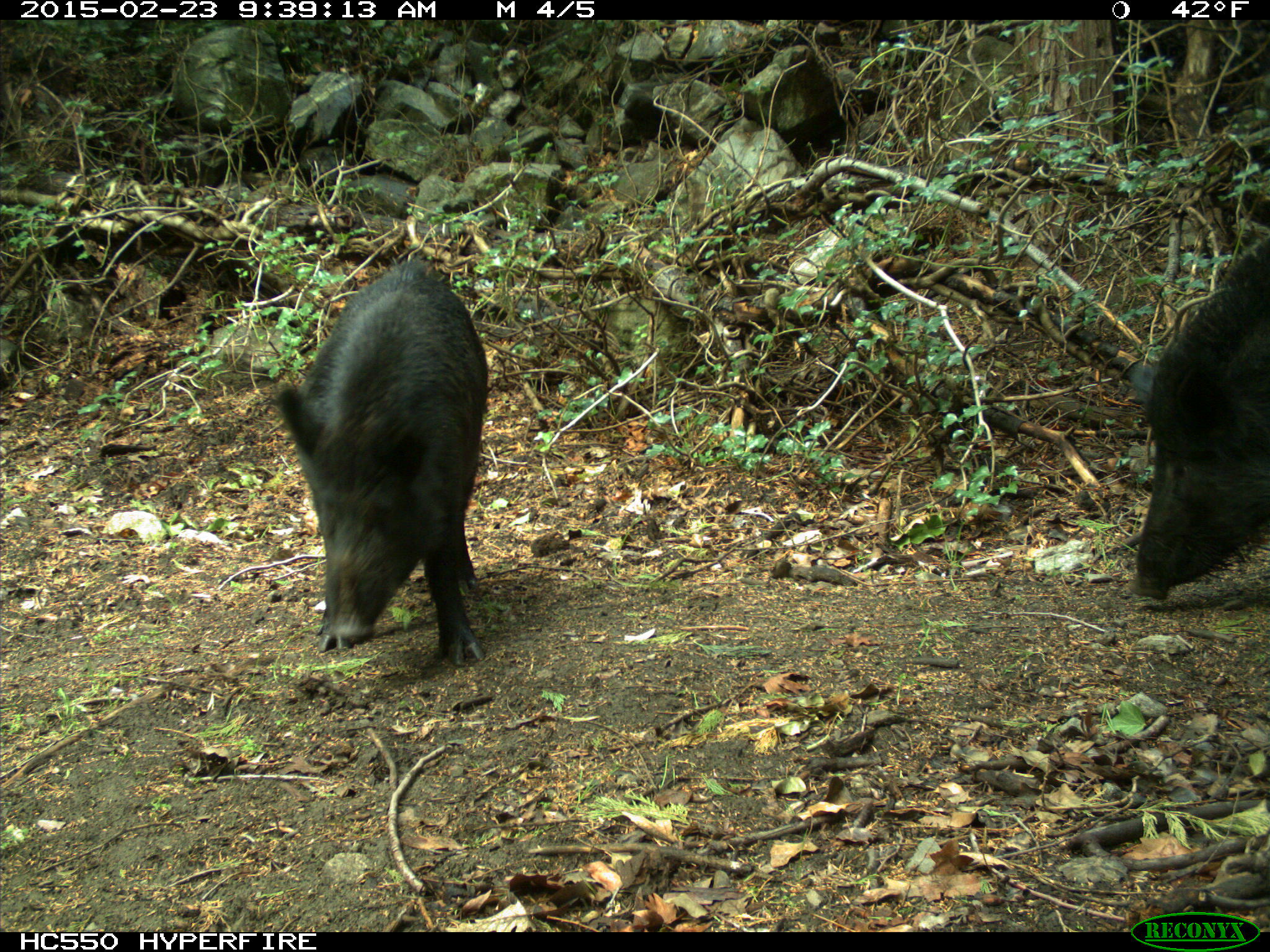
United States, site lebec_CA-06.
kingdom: Animalia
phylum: Chordata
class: Mammalia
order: Artiodactyla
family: Suidae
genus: Sus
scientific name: Sus scrofa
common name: wild boar